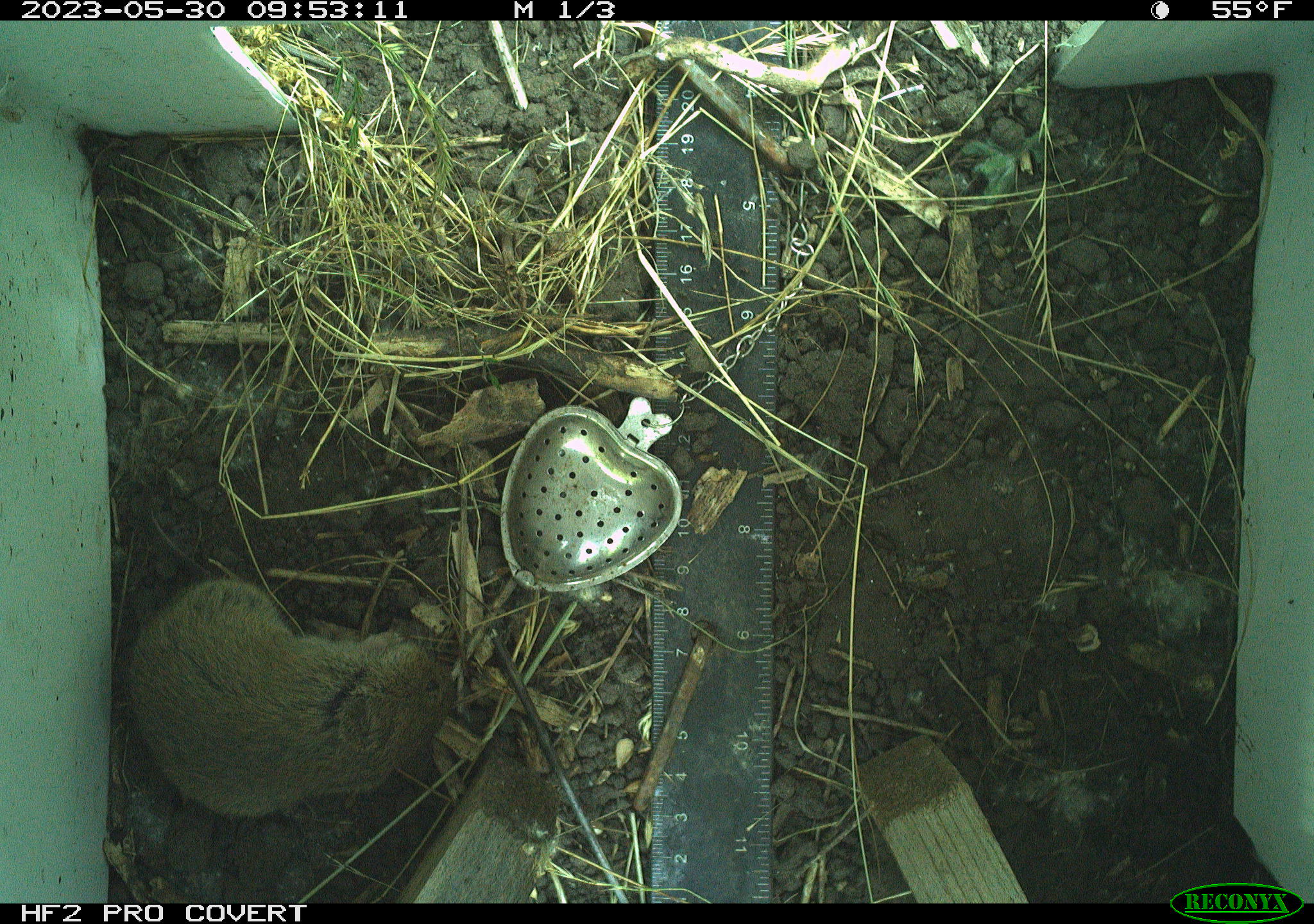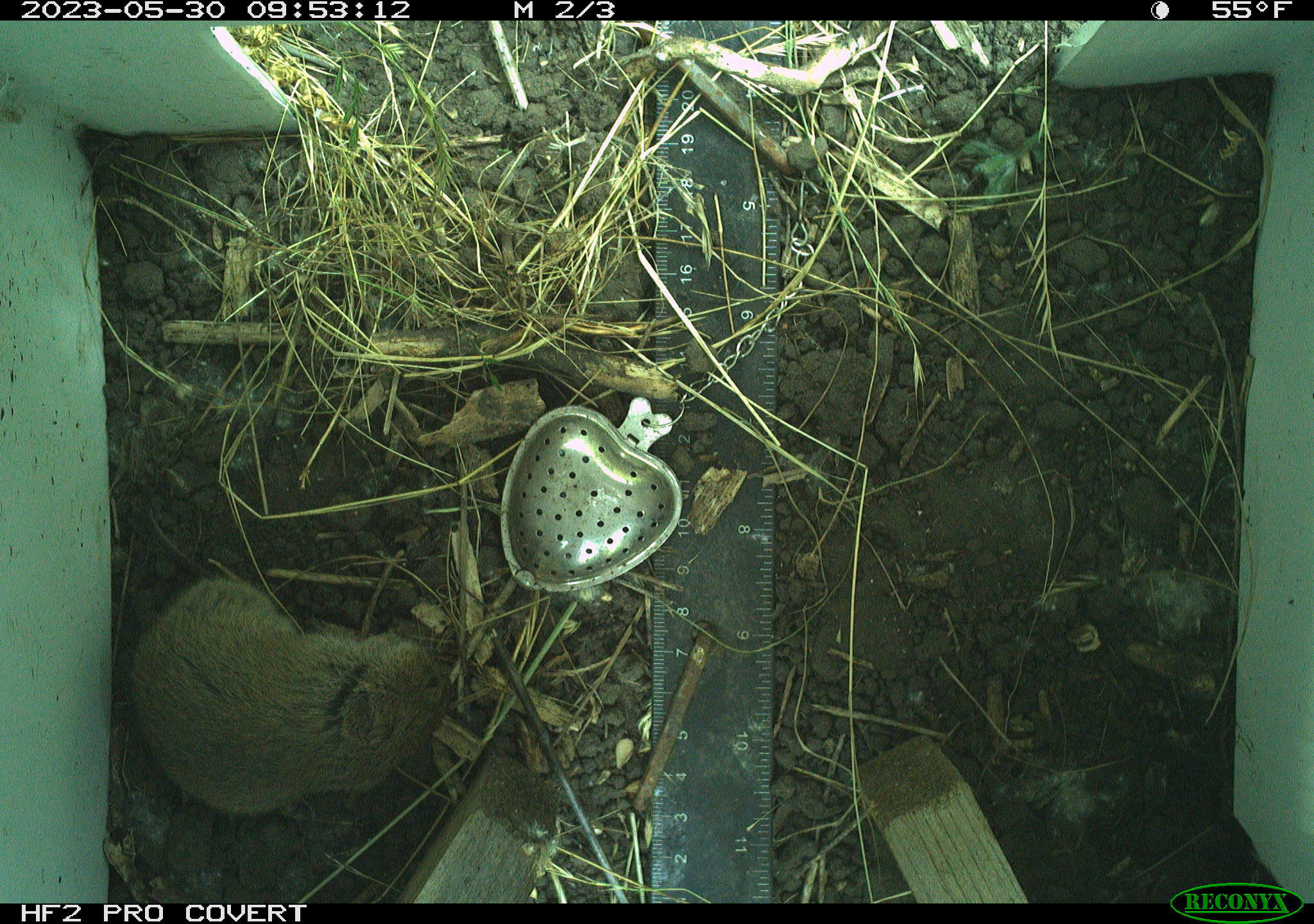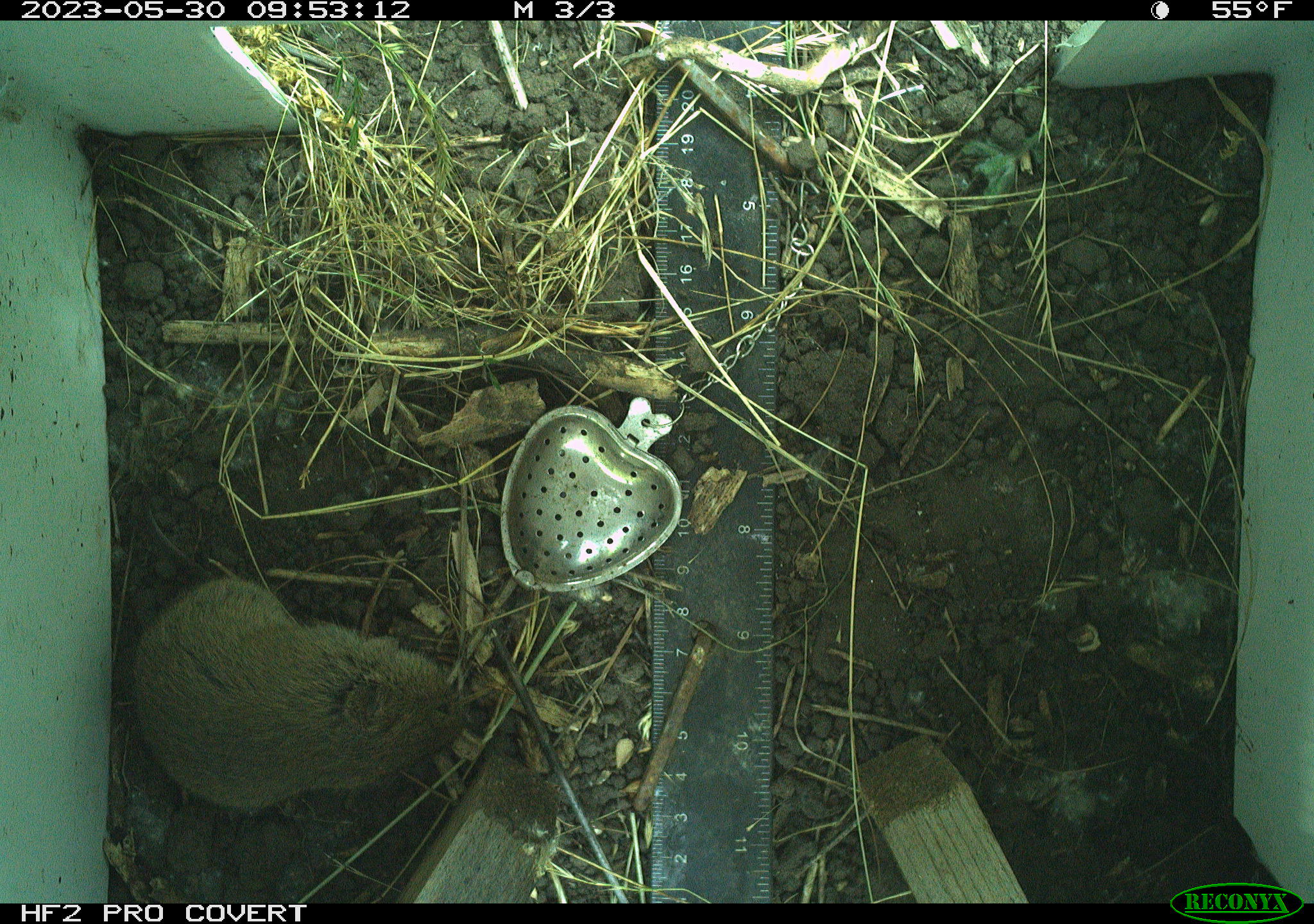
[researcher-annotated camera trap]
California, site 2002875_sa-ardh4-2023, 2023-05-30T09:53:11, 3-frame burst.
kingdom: Animalia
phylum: Chordata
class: Mammalia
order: Rodentia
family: Cricetidae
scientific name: Arvicolinae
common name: voles, lemmings, and muskrats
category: arvicolinae subfamily